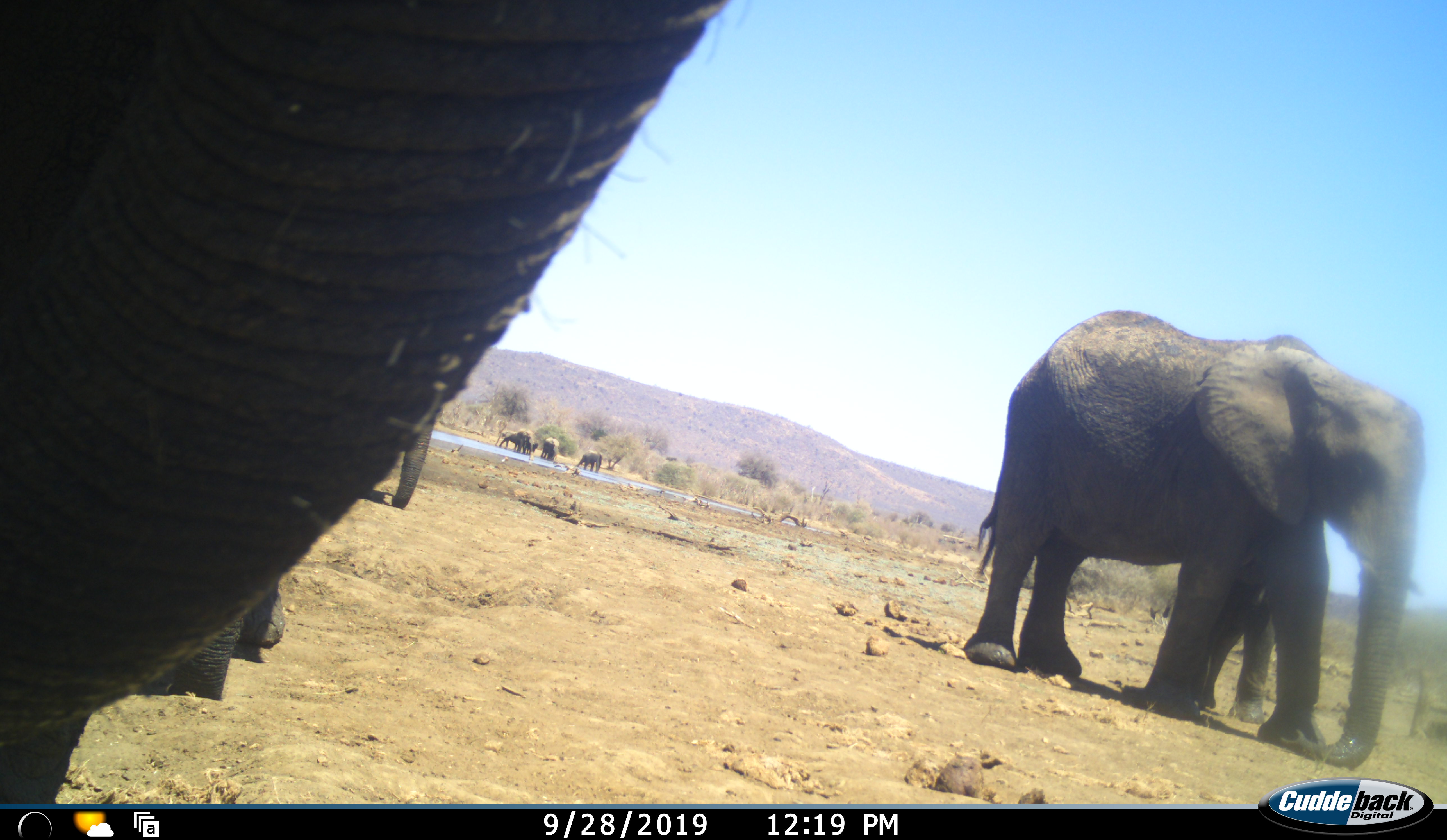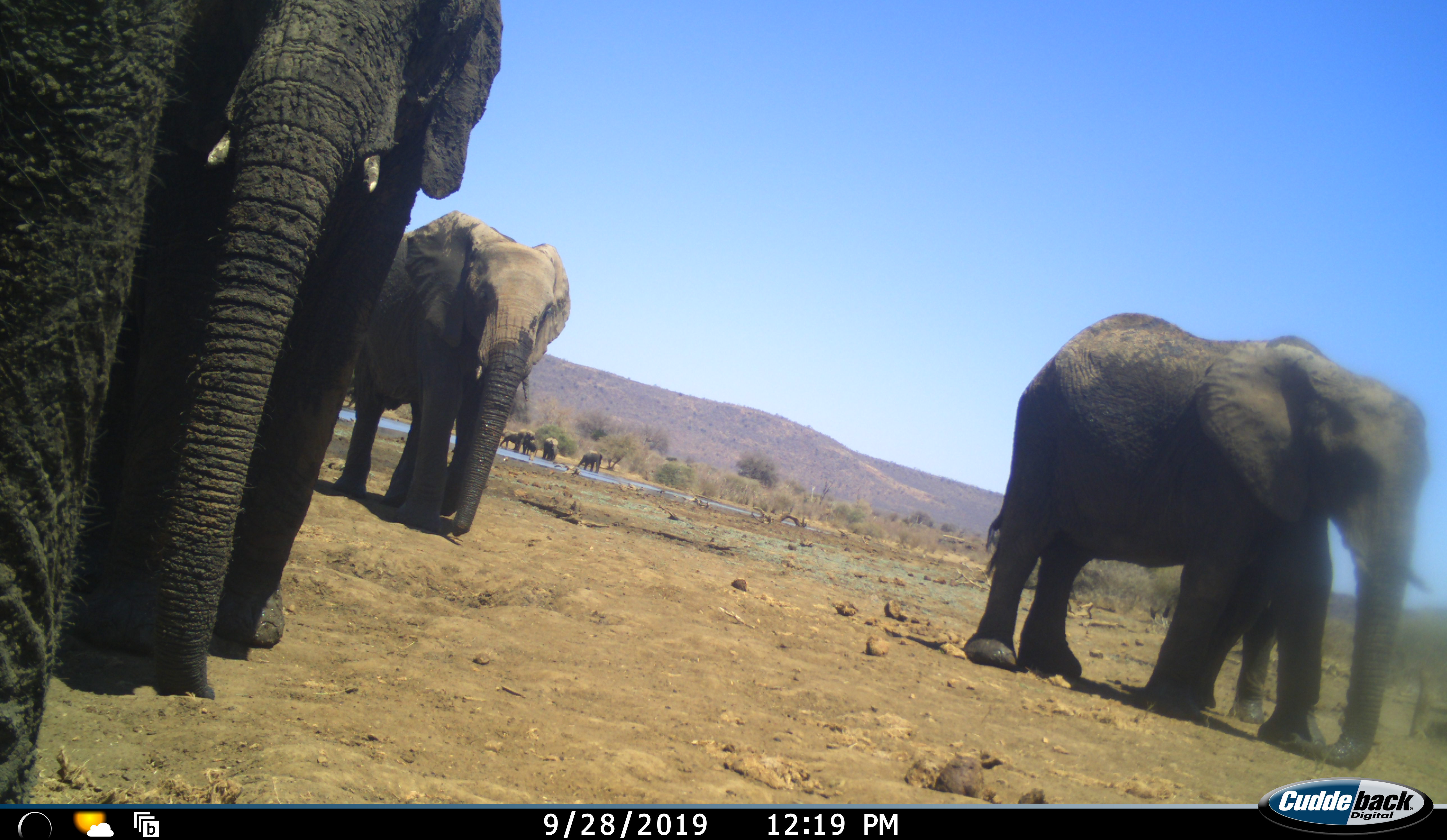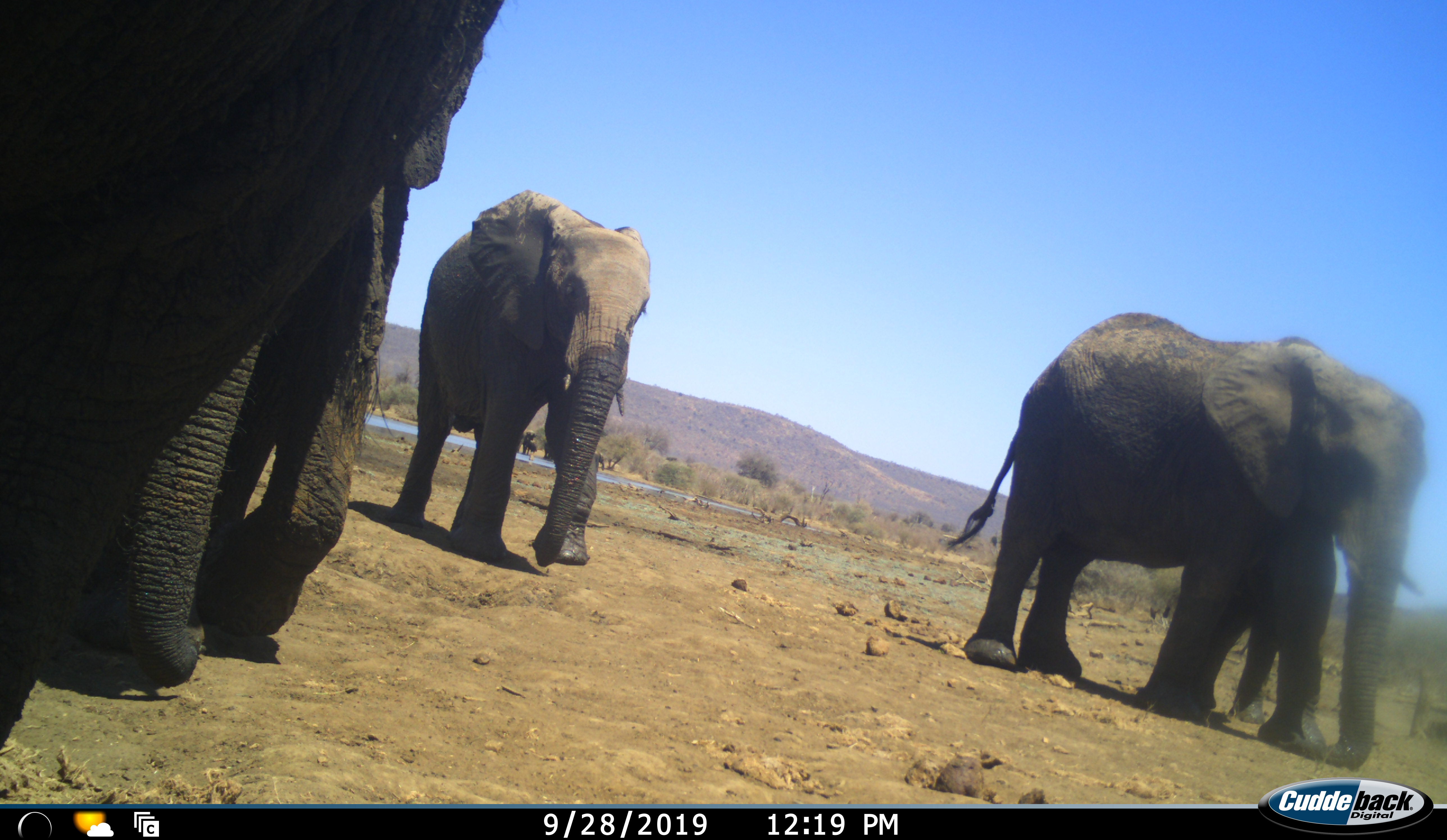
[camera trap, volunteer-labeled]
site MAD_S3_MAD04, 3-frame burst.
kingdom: Animalia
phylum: Chordata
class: Mammalia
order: Proboscidea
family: Elephantidae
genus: Loxodonta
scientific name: Loxodonta africana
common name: african bush elephant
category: elephant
Elephant (african bush elephant) (Loxodonta africana), count 5. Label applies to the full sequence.